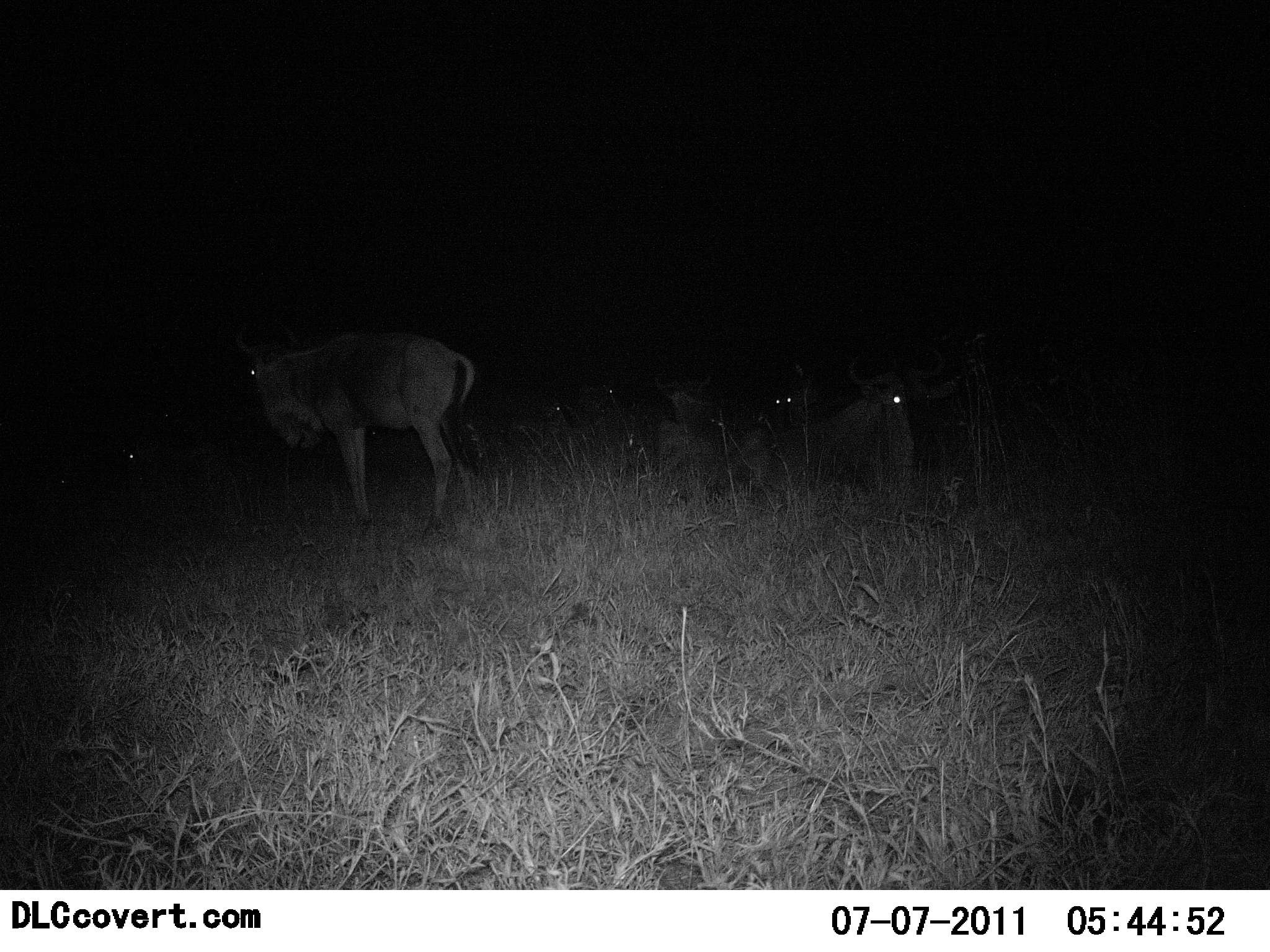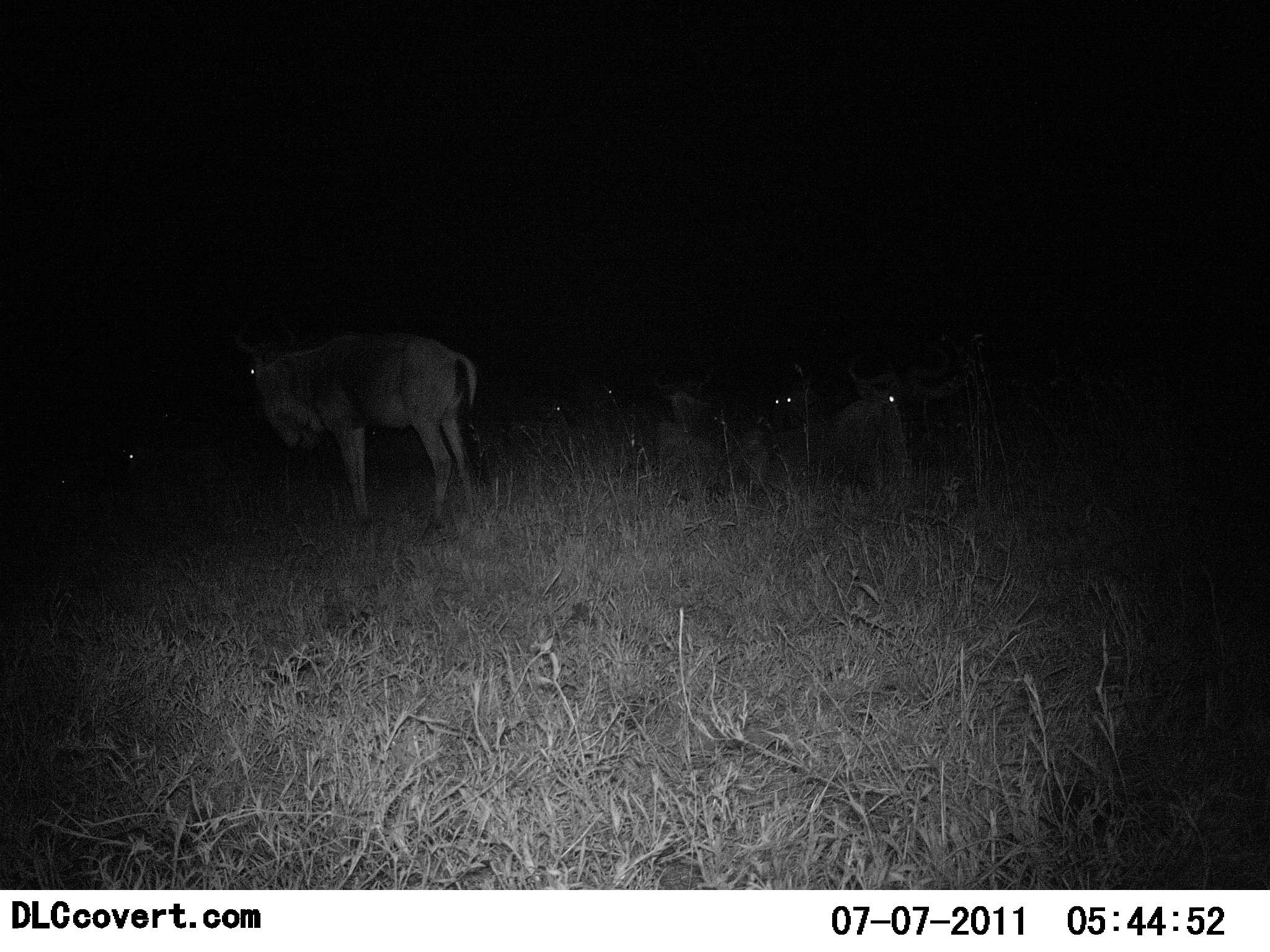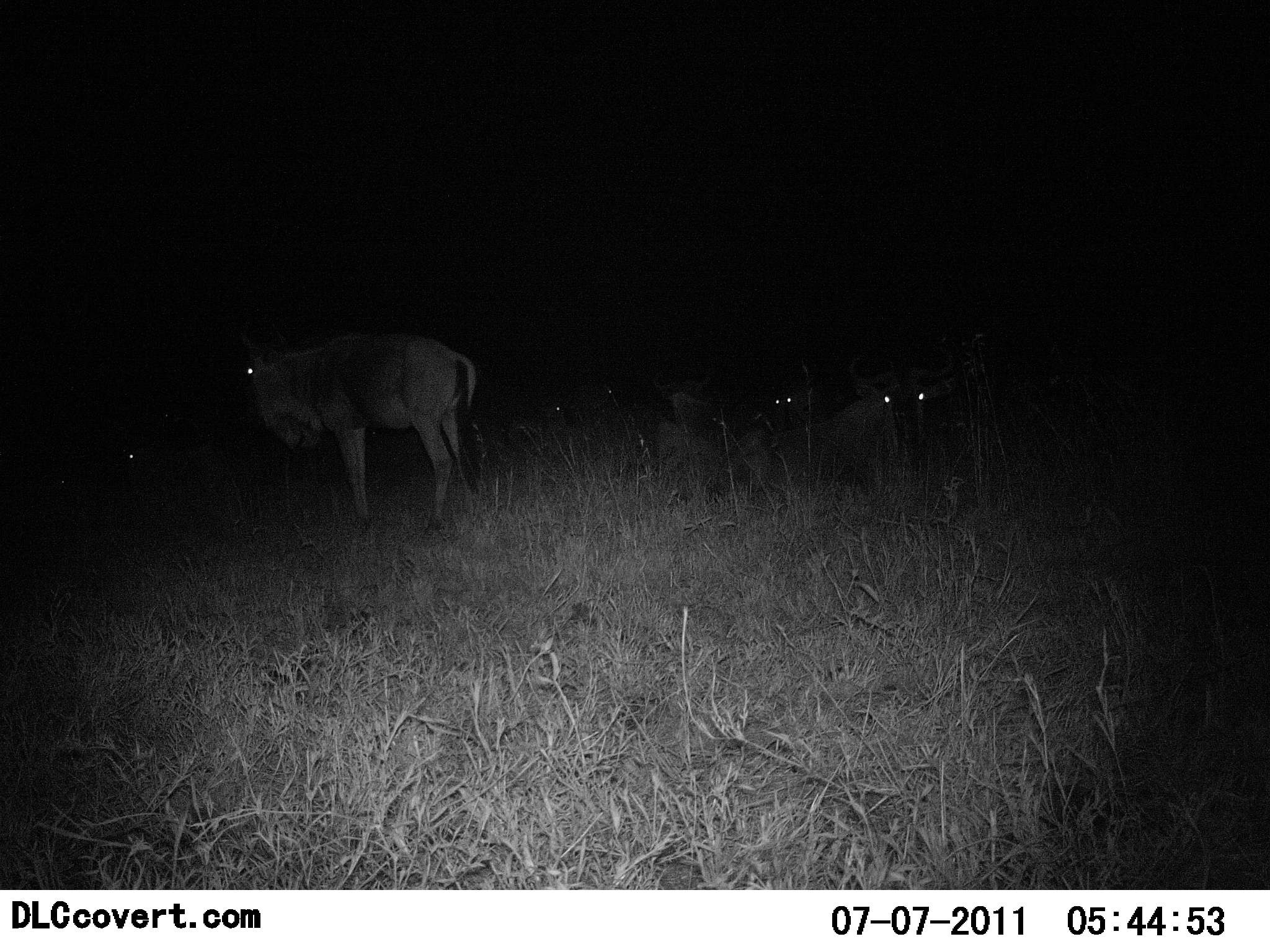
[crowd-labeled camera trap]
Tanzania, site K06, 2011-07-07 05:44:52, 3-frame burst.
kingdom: Animalia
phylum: Chordata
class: Mammalia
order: Artiodactyla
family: Bovidae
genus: Connochaetes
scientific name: Connochaetes taurinus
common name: blue wildebeest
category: wildebeest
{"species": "wildebeest (blue wildebeest) (Connochaetes taurinus)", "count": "6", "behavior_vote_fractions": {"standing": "82%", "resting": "91%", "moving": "9%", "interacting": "9%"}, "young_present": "0%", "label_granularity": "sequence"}